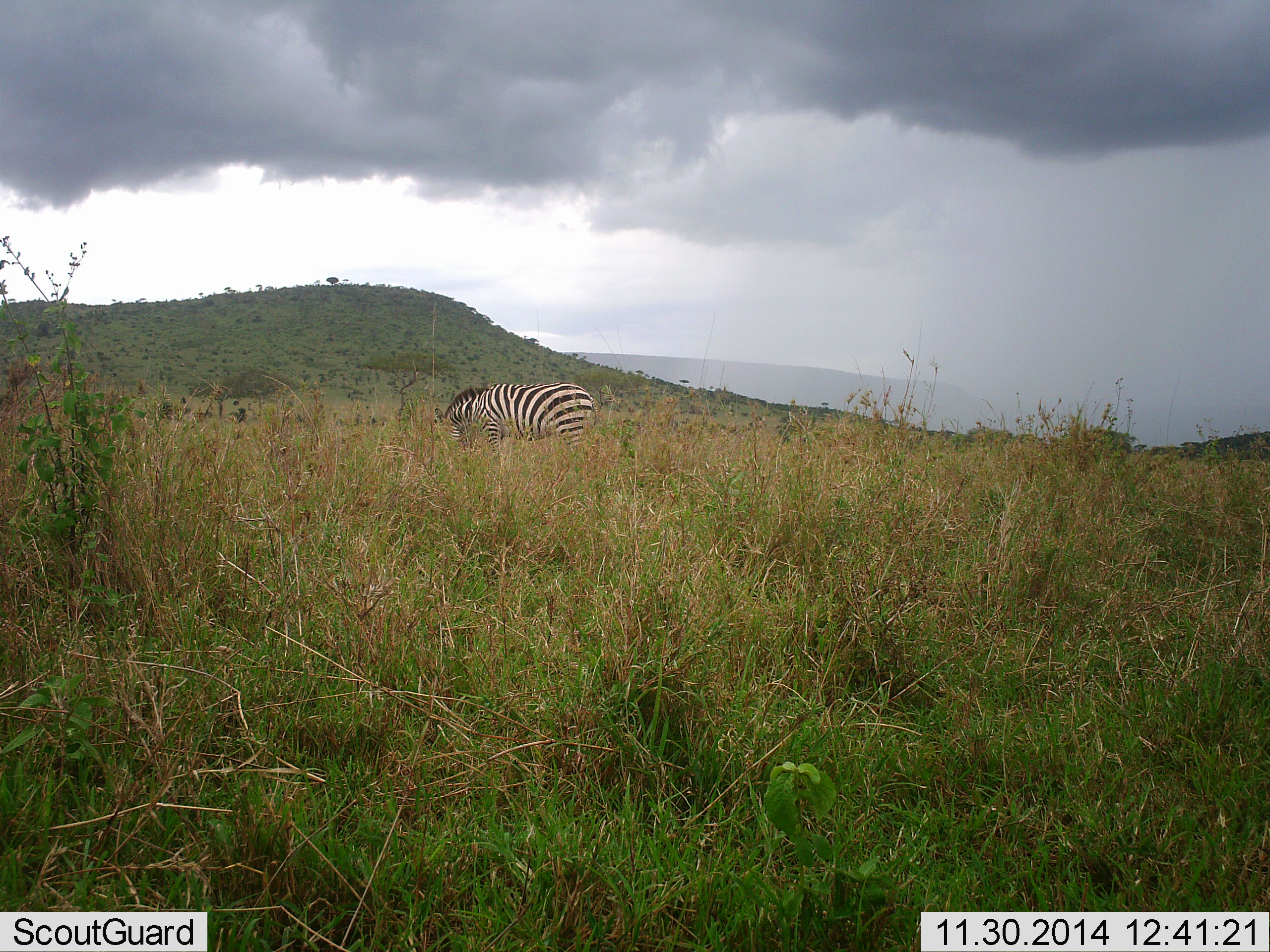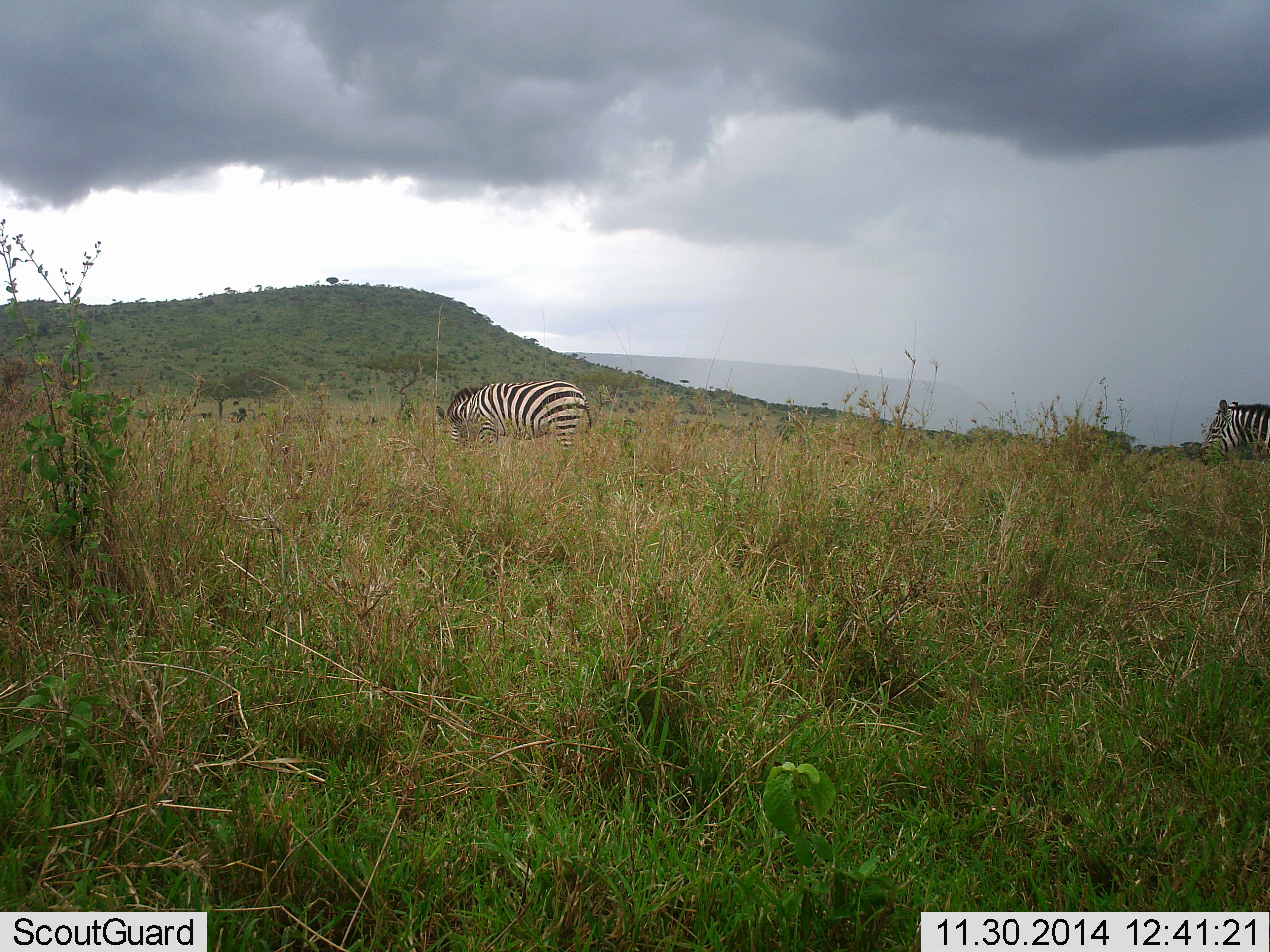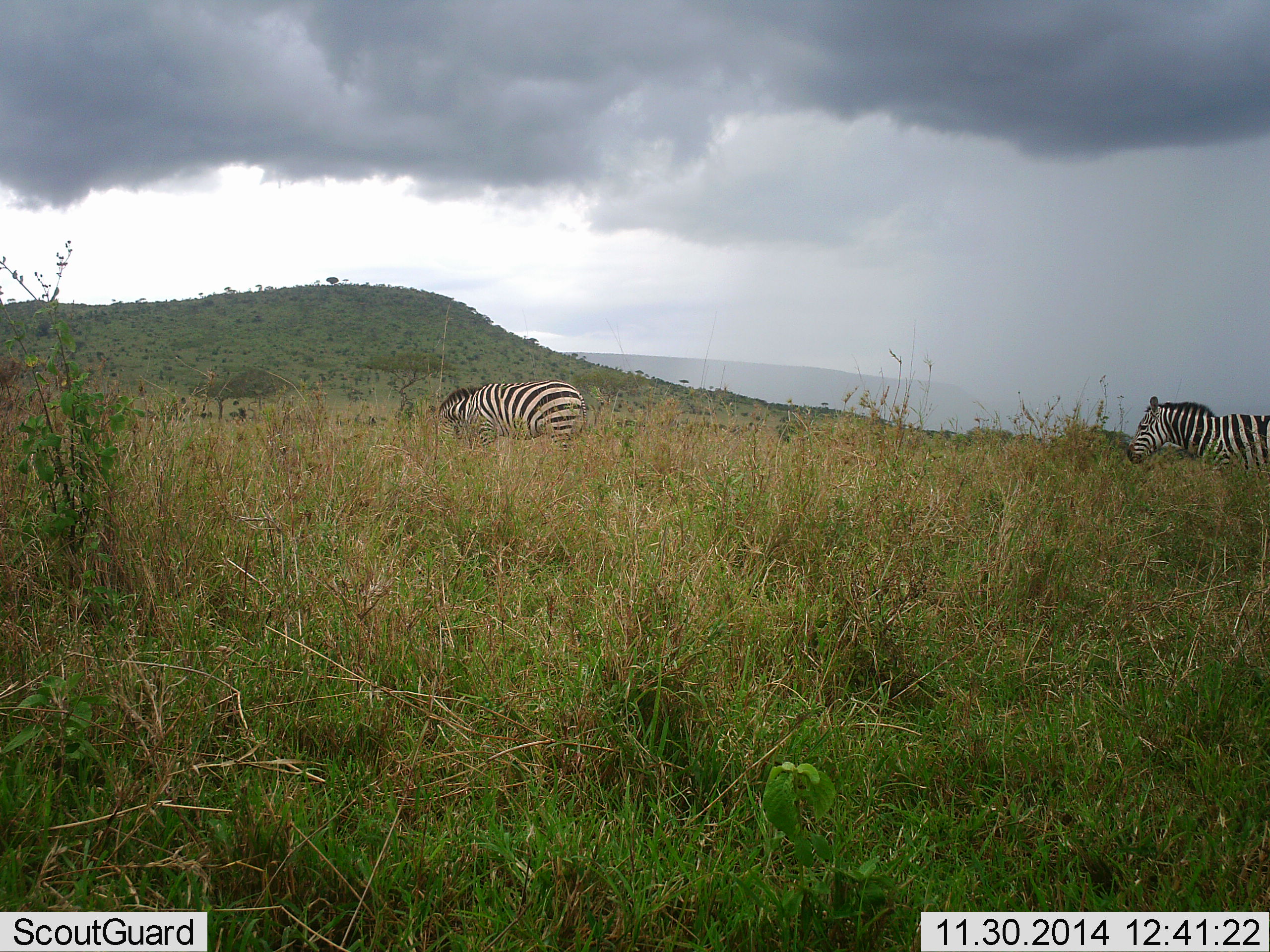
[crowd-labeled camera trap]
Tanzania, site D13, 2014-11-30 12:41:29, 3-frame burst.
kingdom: Animalia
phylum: Chordata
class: Mammalia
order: Perissodactyla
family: Equidae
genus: Equus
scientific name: Equus quagga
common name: plains zebra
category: zebra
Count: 2.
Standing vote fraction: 60%.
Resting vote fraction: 0%.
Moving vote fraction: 50%.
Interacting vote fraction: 0%.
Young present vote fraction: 0%.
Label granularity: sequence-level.